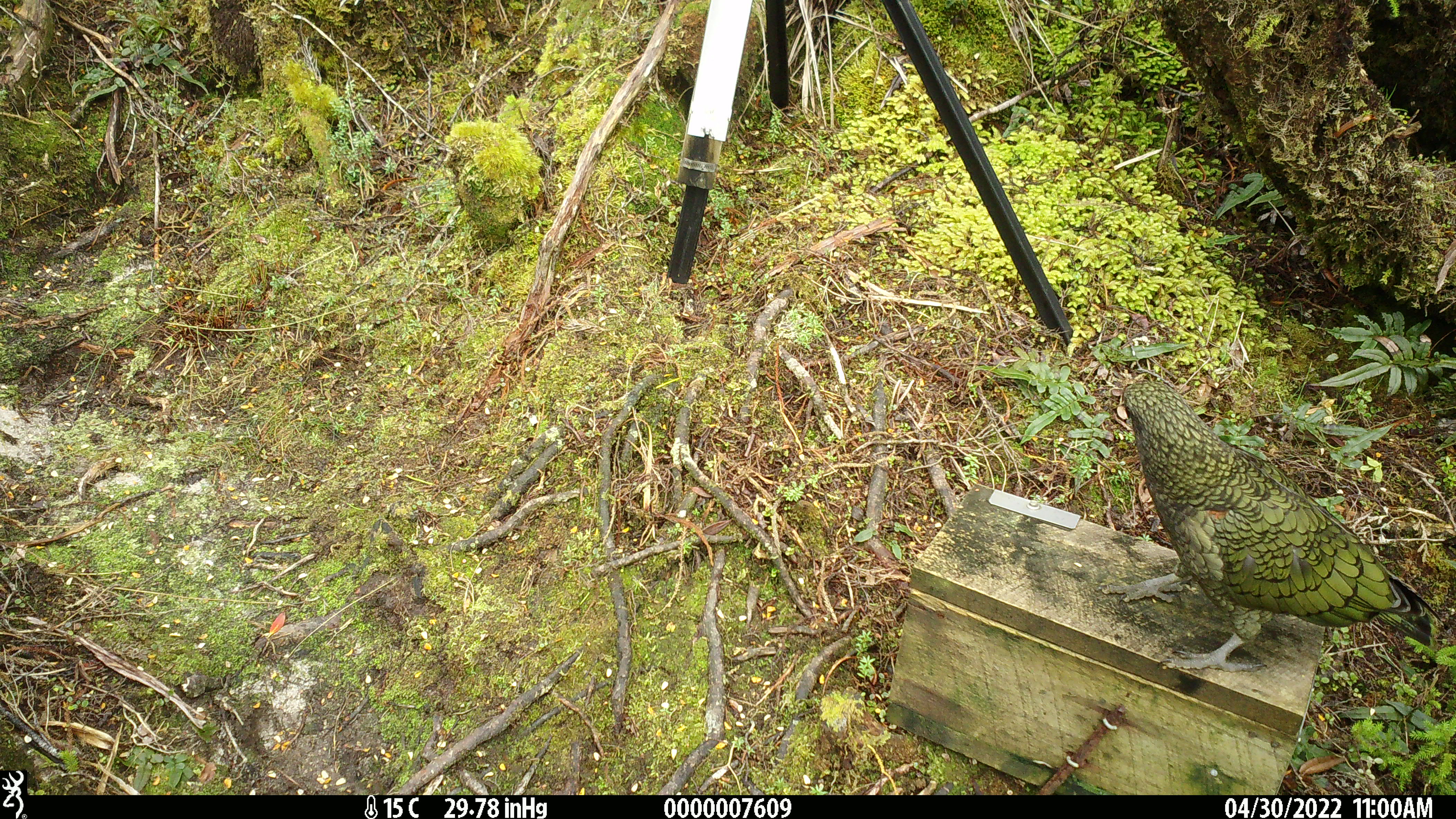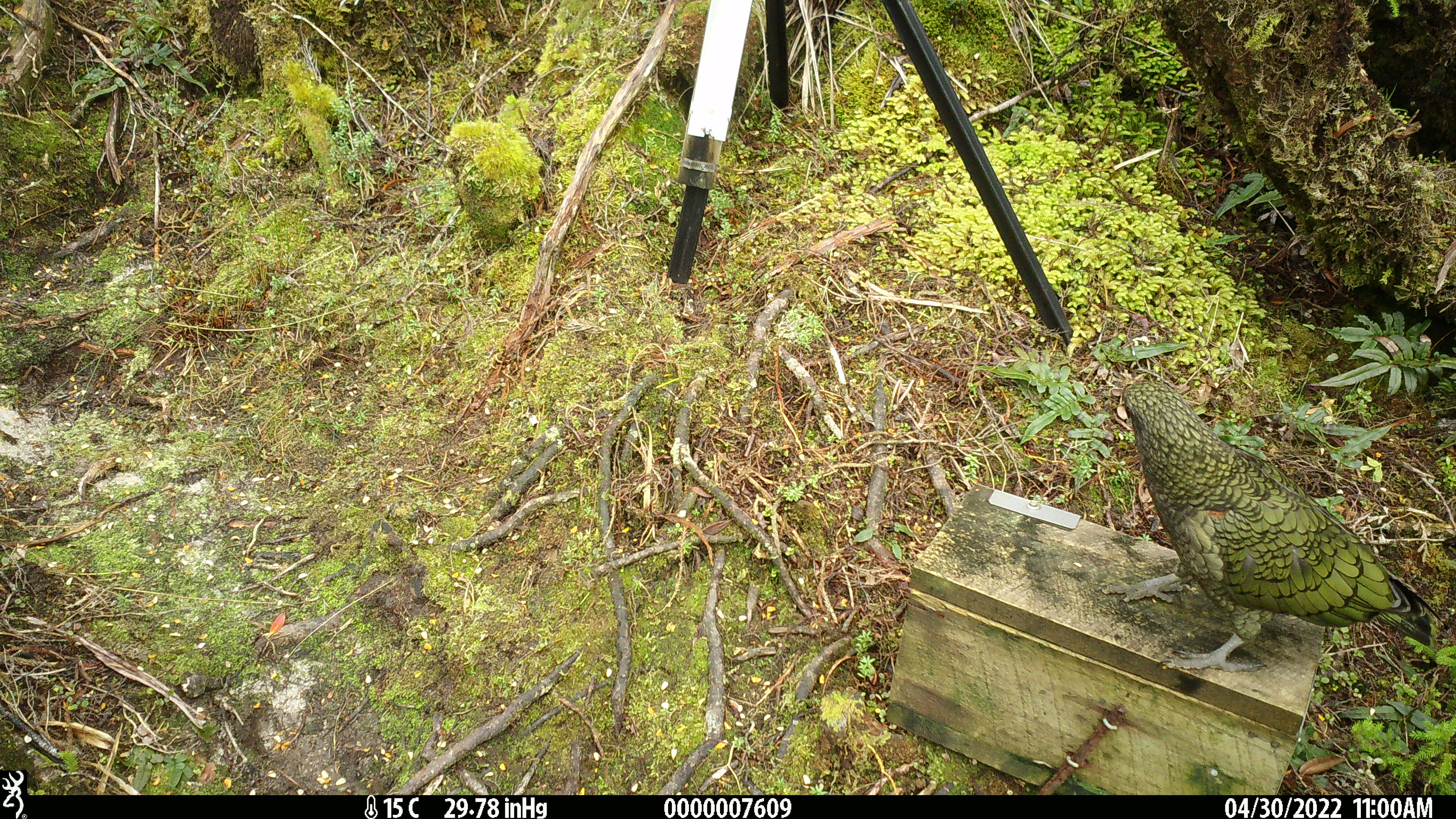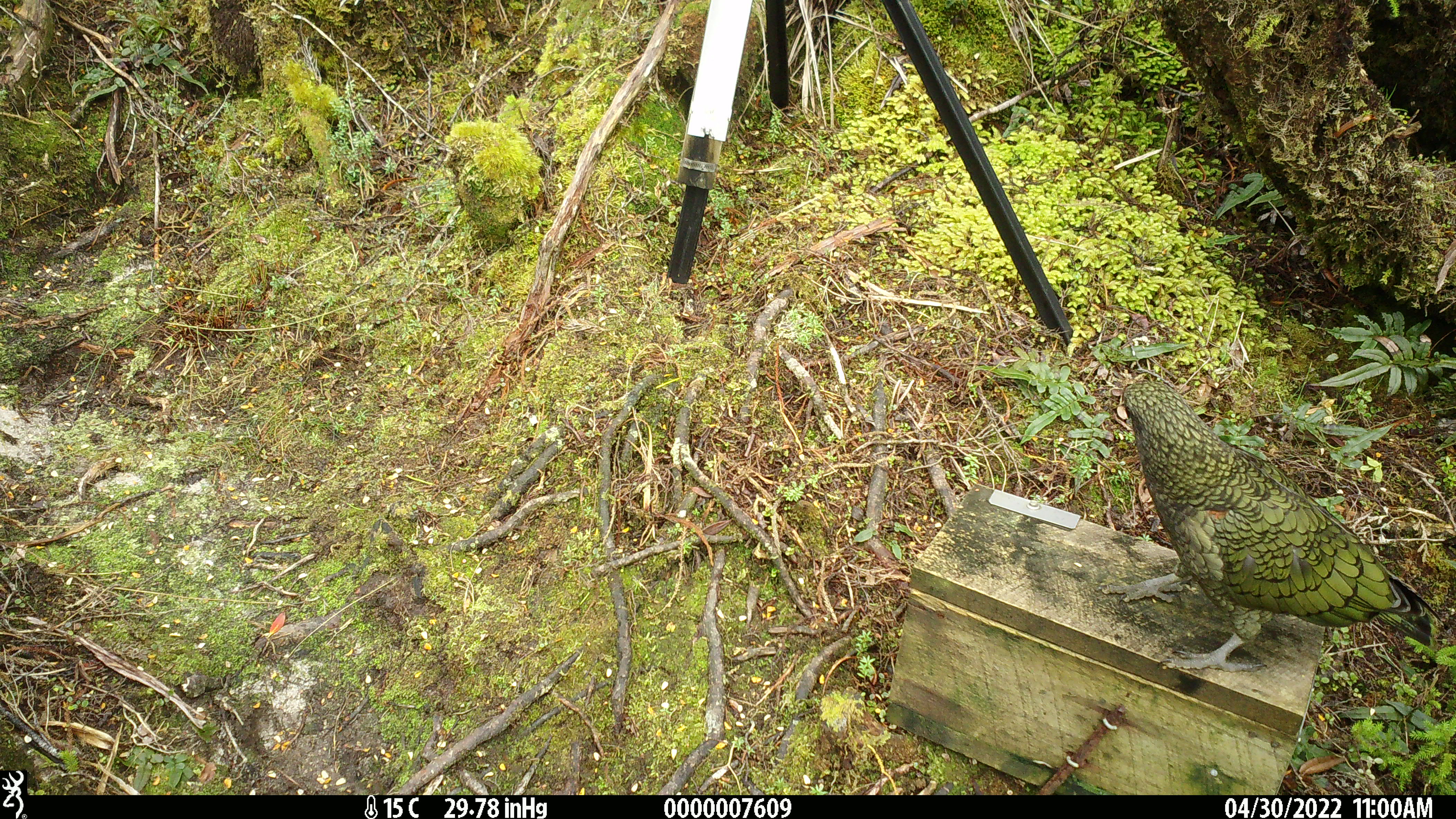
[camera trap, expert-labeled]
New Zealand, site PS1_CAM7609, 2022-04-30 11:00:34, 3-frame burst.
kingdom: Animalia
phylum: Chordata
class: Aves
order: Psittaciformes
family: Strigopidae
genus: Nestor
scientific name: Nestor notabilis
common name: kea